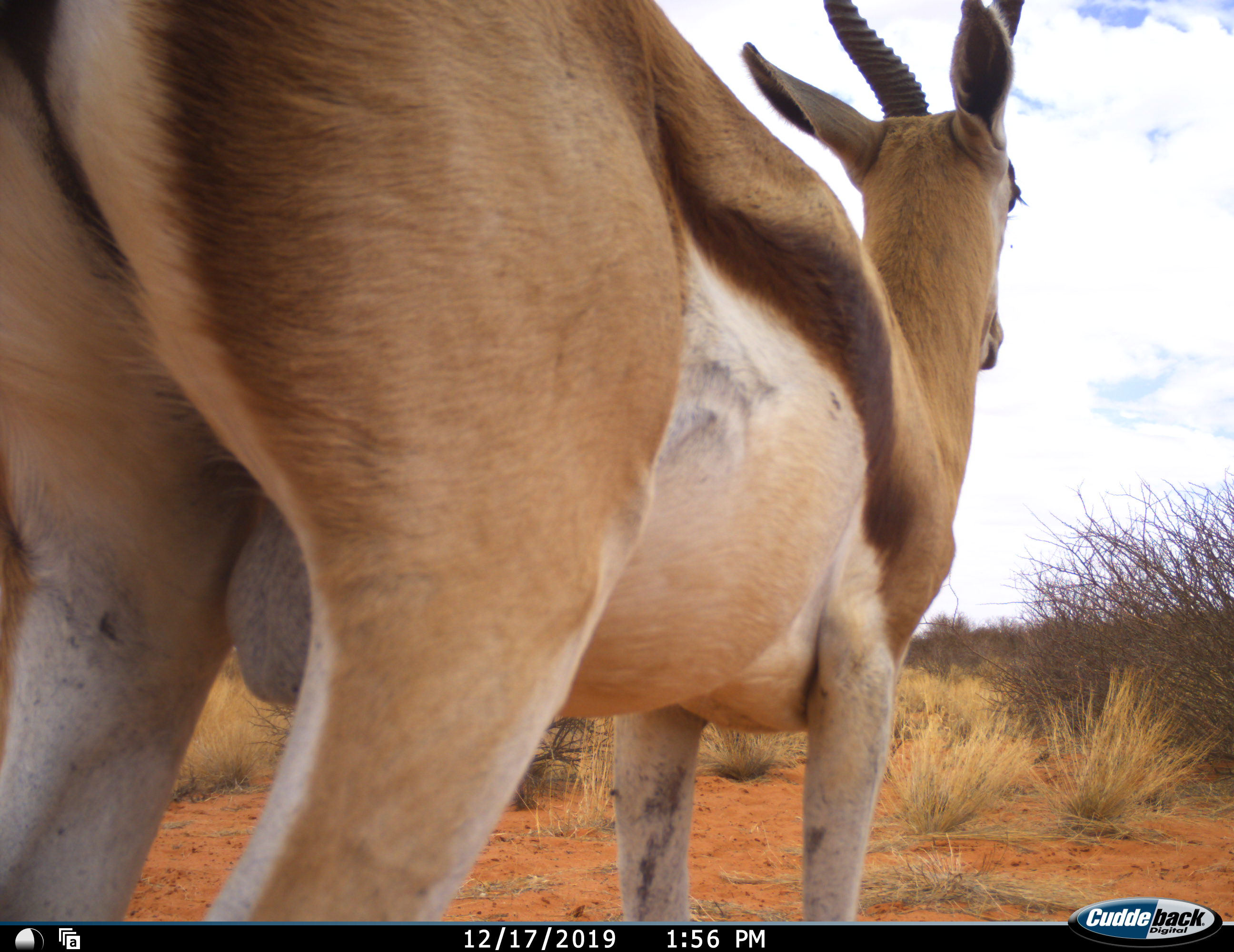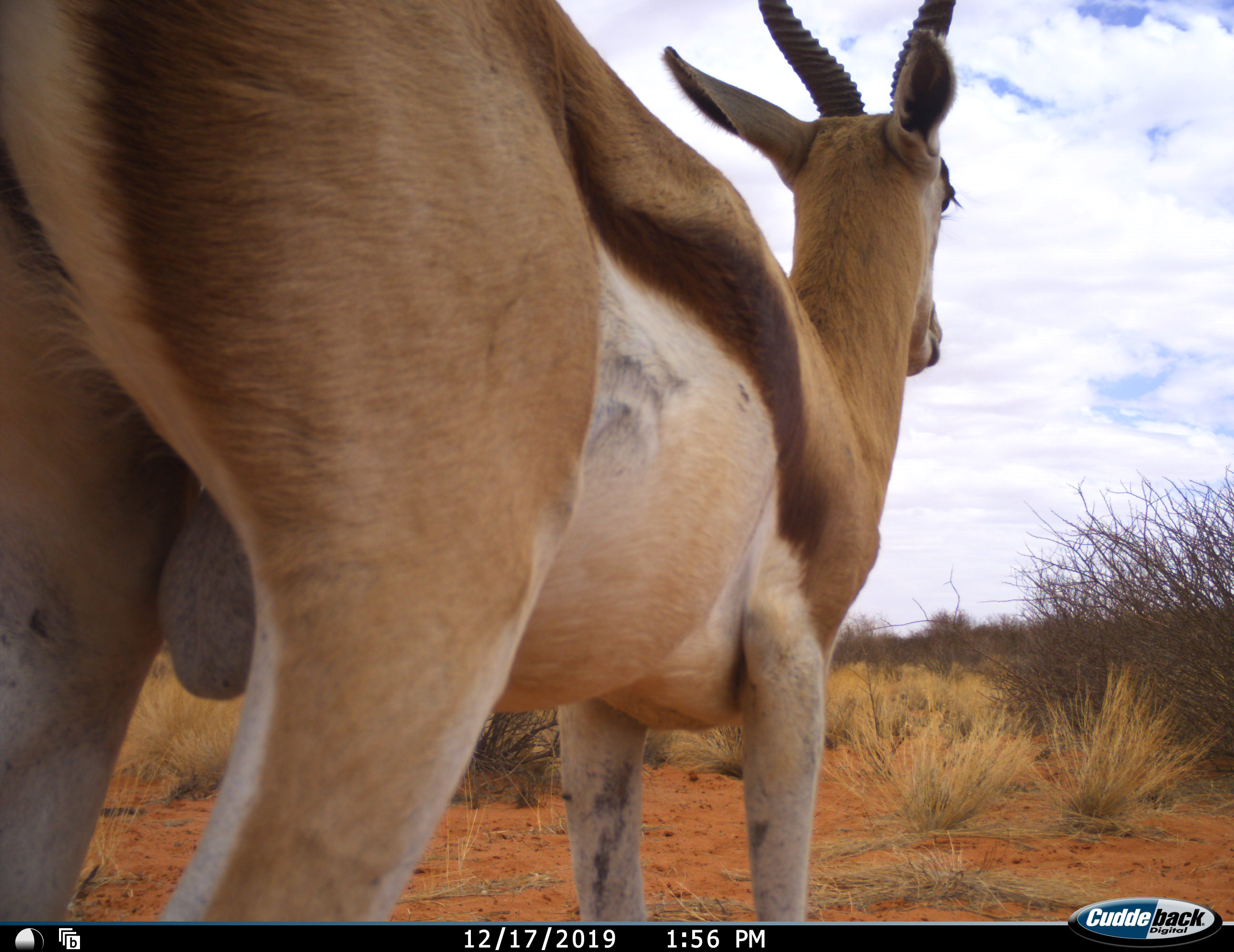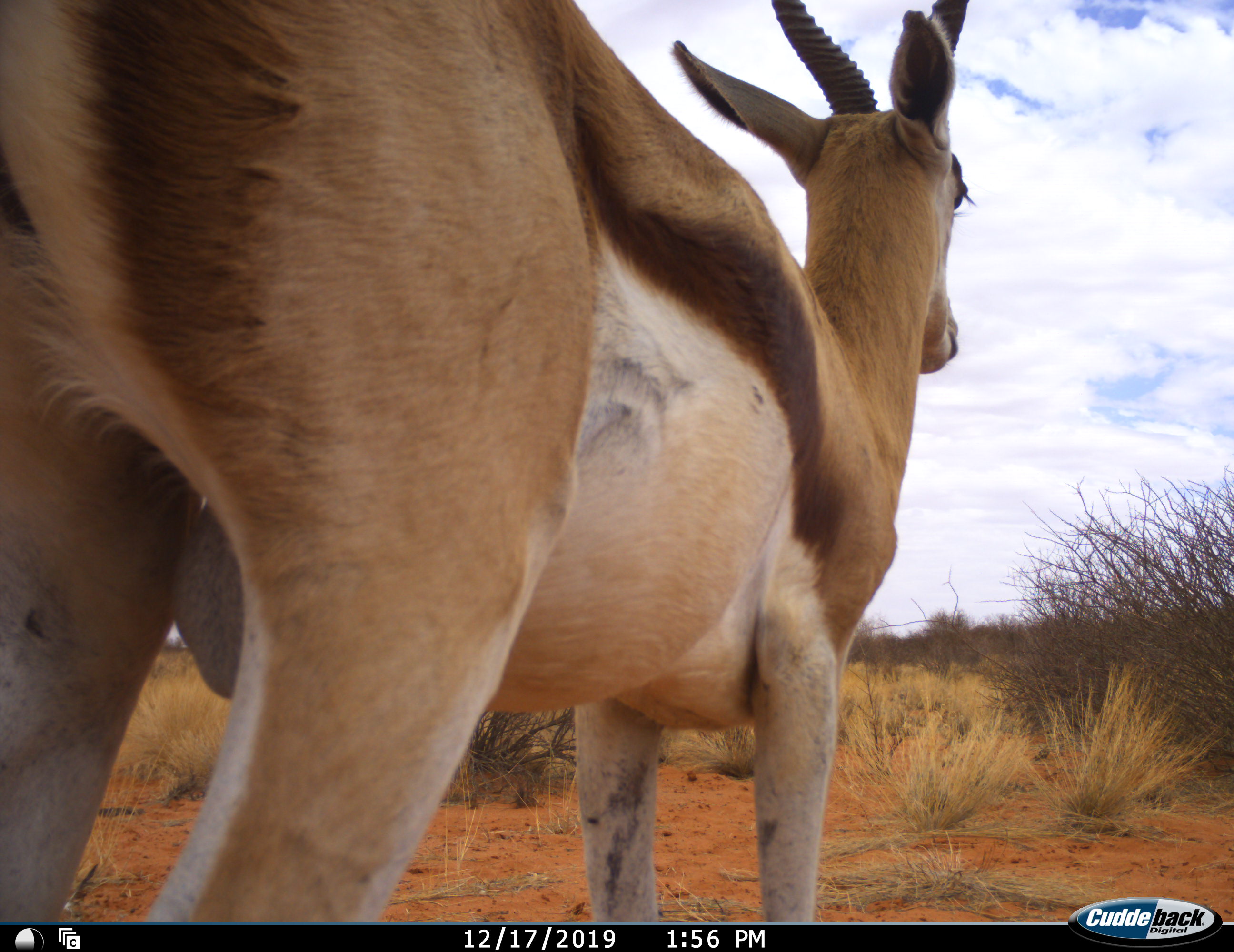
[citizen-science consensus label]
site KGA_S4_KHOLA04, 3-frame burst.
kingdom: Animalia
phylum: Chordata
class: Mammalia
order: Artiodactyla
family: Bovidae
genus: Antidorcas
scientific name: Antidorcas marsupialis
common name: springbok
Springbok (Antidorcas marsupialis), count 1. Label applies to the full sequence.